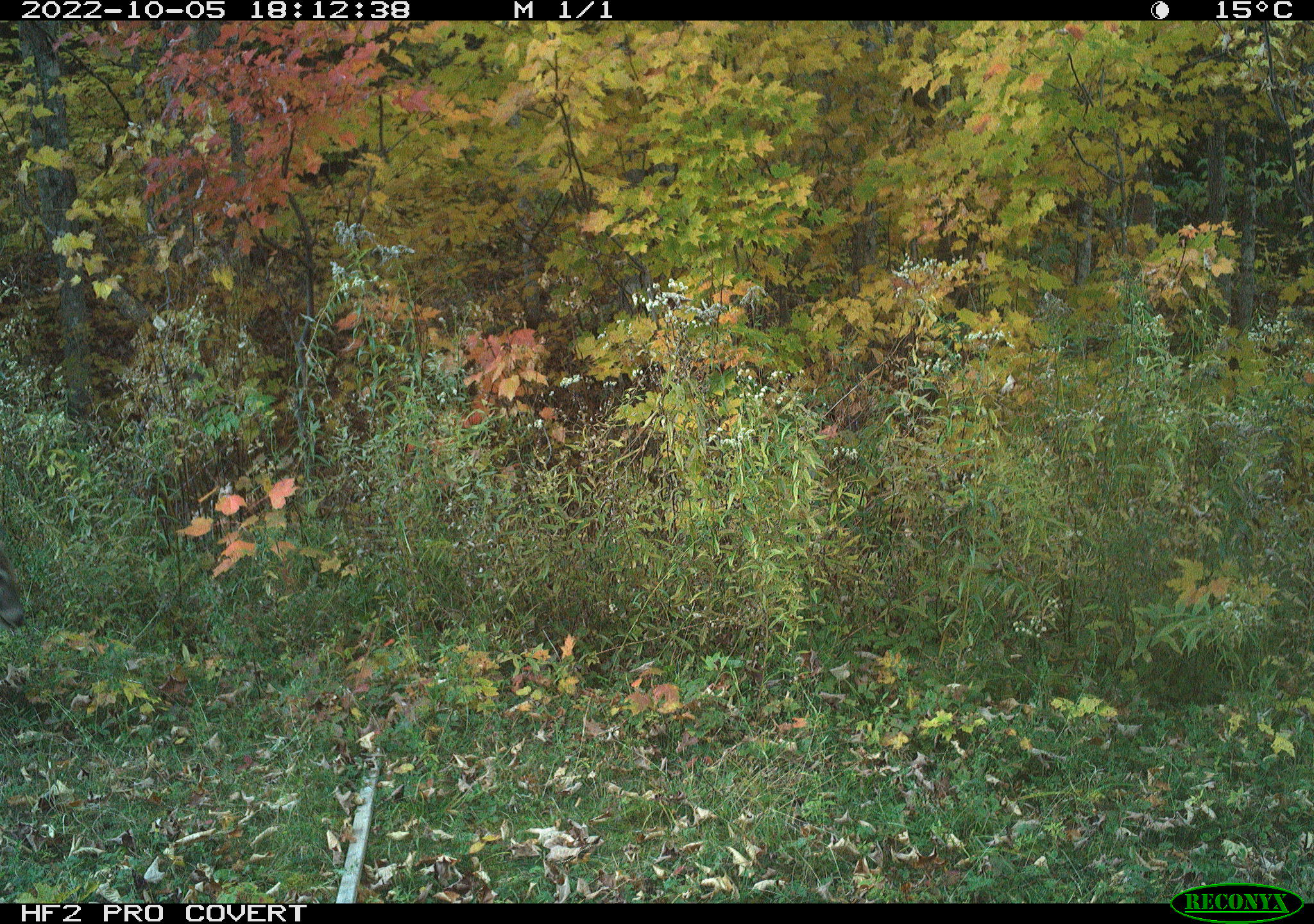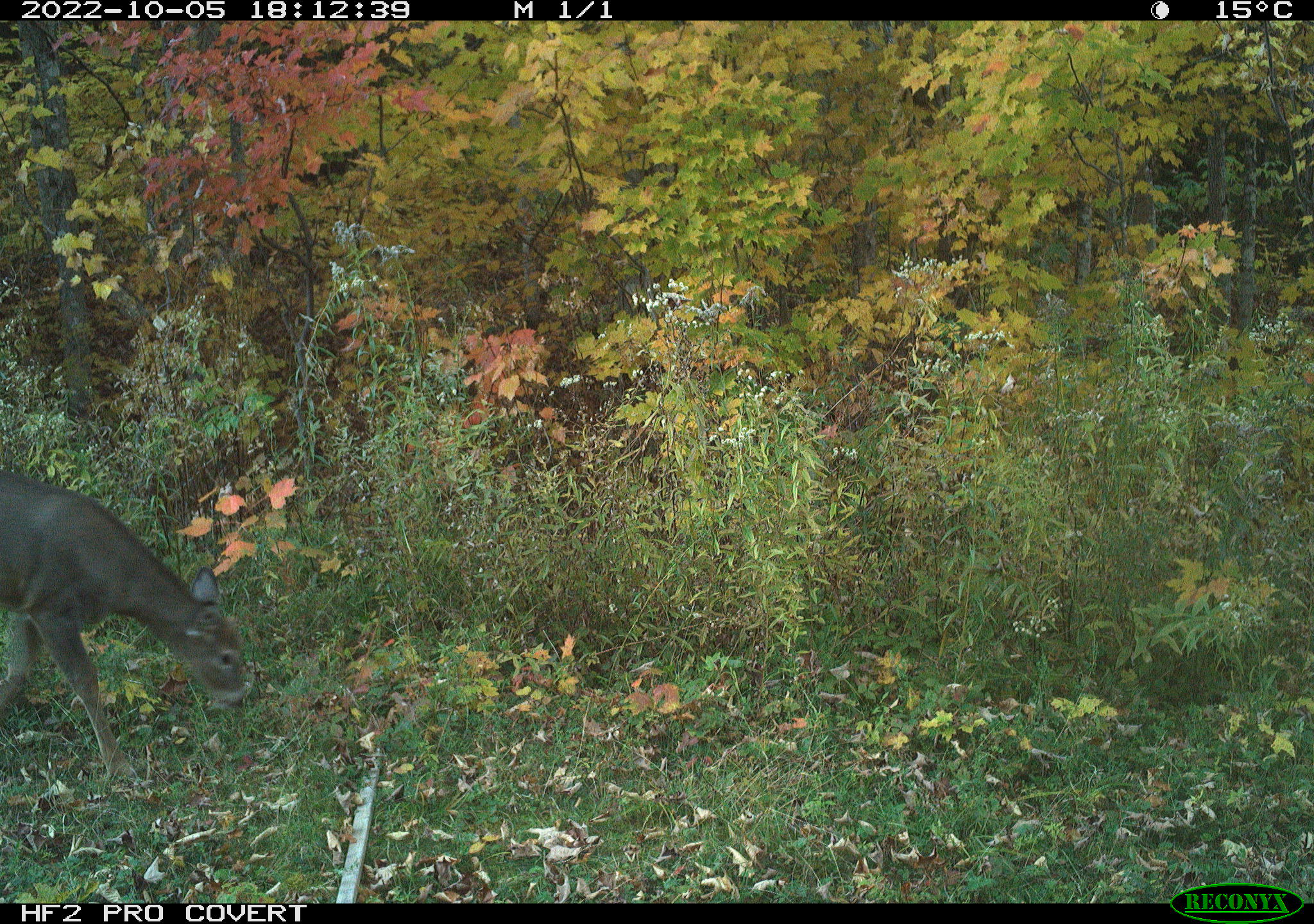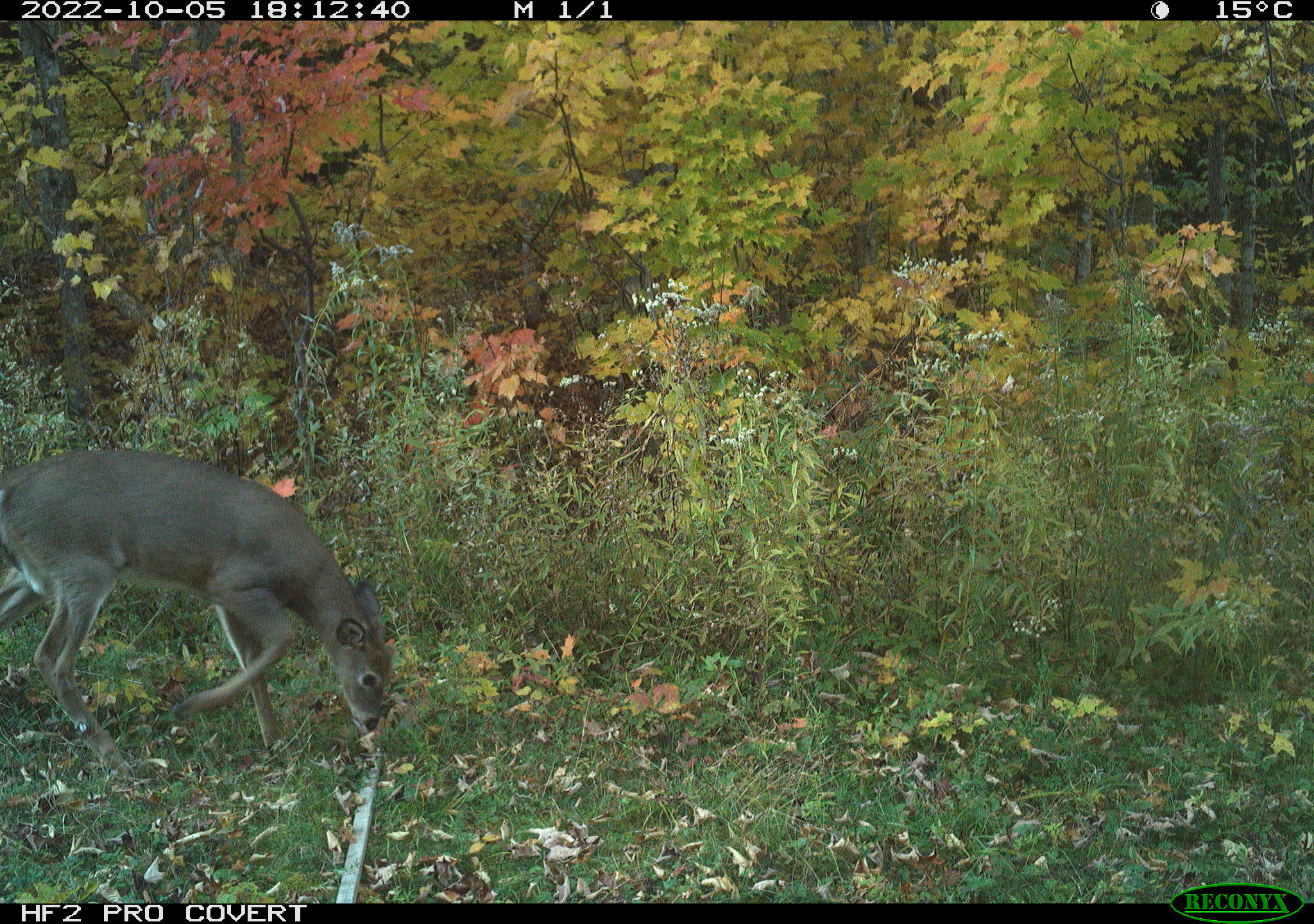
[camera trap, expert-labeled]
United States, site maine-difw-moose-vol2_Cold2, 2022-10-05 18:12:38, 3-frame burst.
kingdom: Animalia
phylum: Chordata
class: Mammalia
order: Artiodactyla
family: Cervidae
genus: Odocoileus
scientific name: Odocoileus virginianus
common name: white-tailed deer